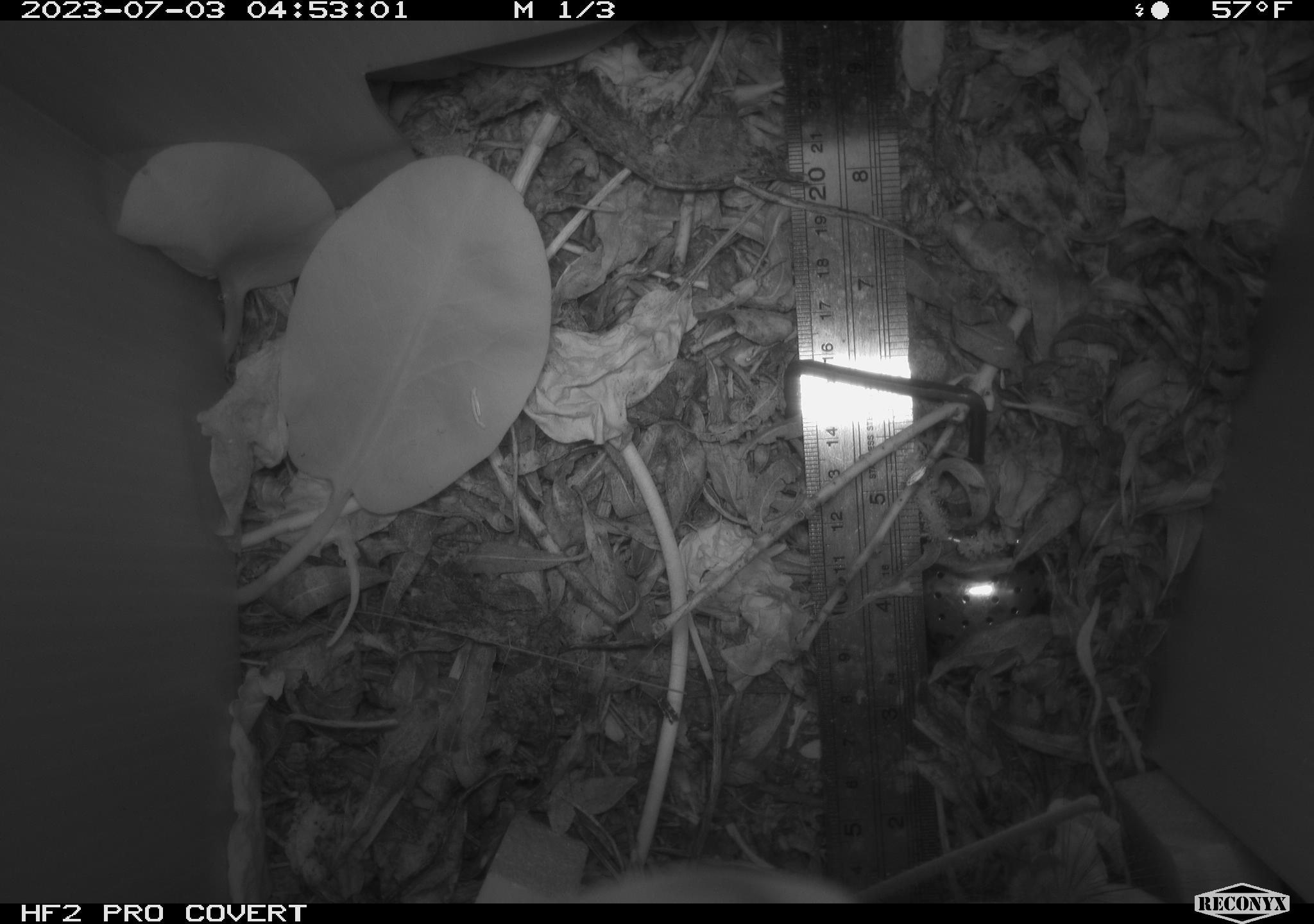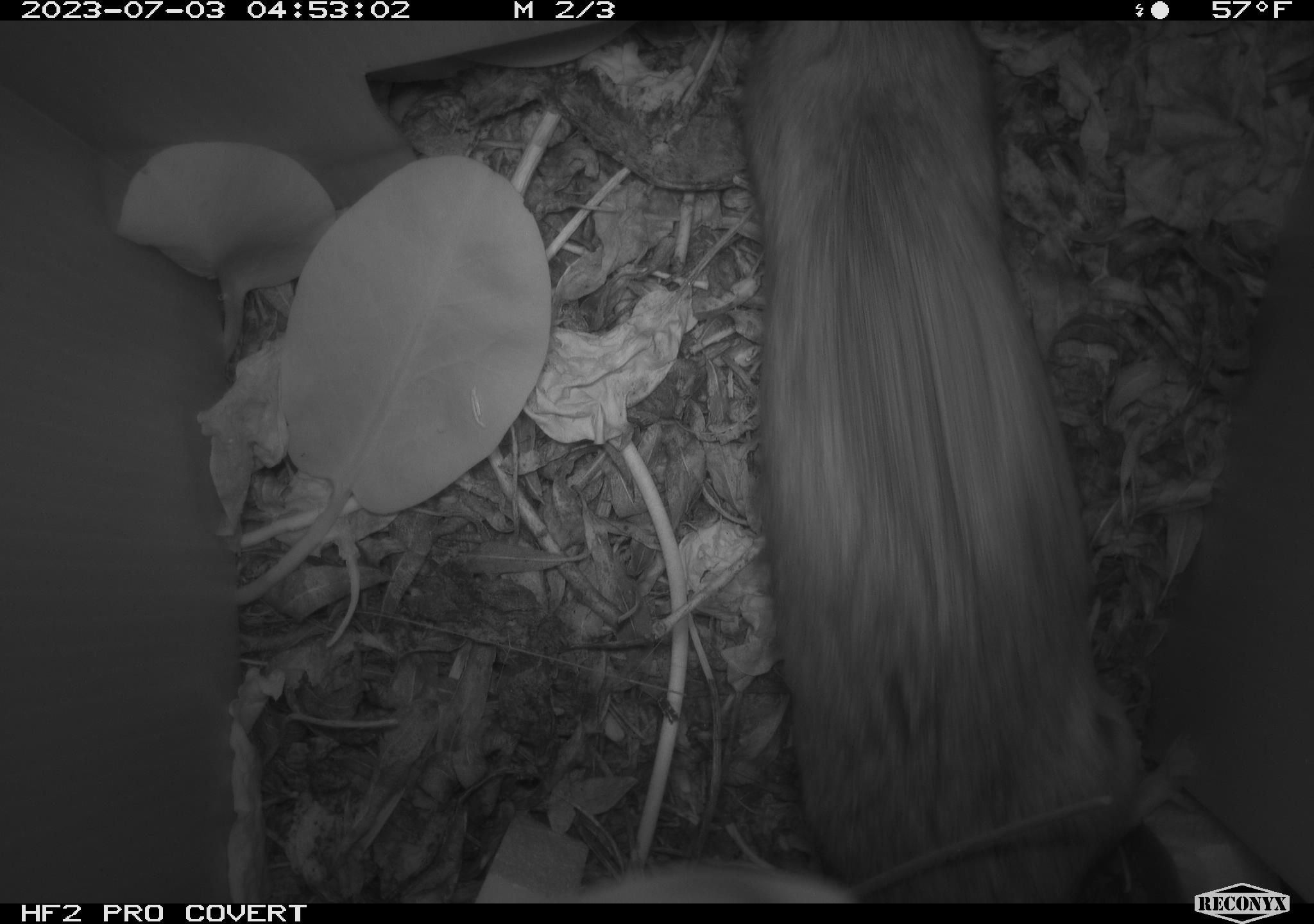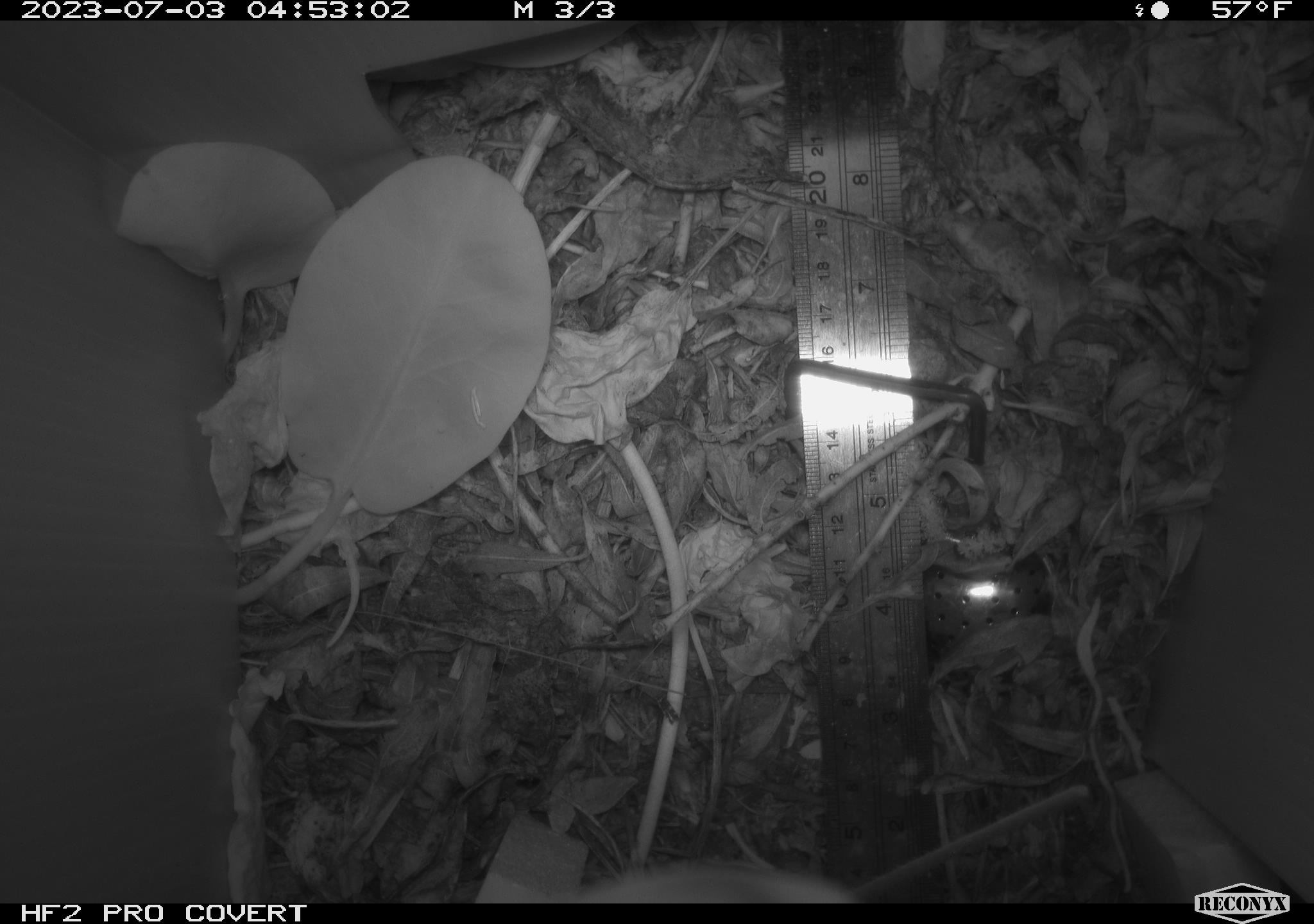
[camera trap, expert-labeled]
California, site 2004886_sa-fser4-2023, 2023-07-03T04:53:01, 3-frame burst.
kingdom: Animalia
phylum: Chordata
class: Mammalia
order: Rodentia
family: Cricetidae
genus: Neotoma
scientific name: Neotoma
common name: pack rat or woodrat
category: neotoma species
Neotoma species (pack rat or woodrat) (Neotoma).